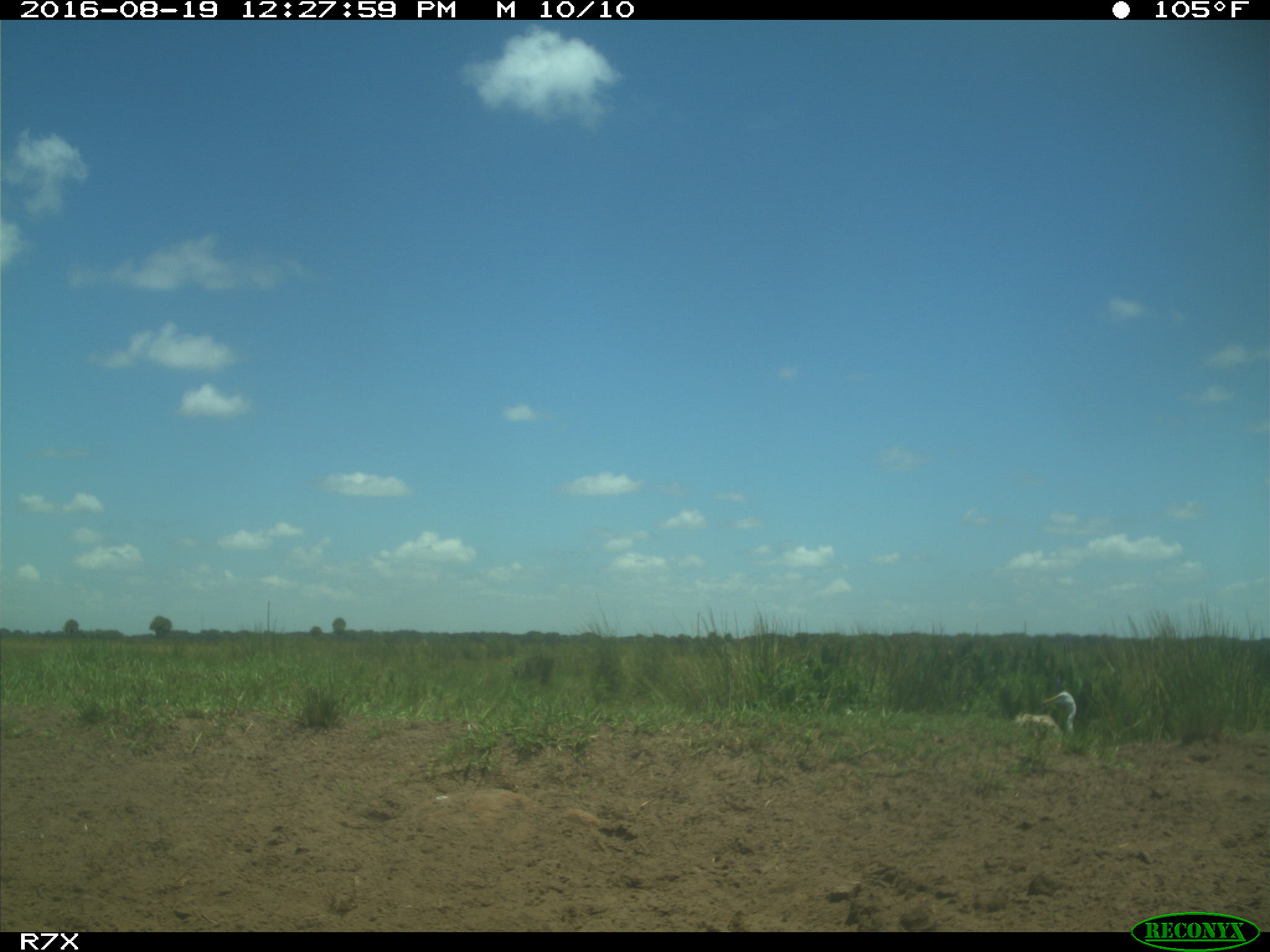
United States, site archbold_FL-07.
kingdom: Animalia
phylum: Chordata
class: Aves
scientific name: Aves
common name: birds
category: unidentified bird